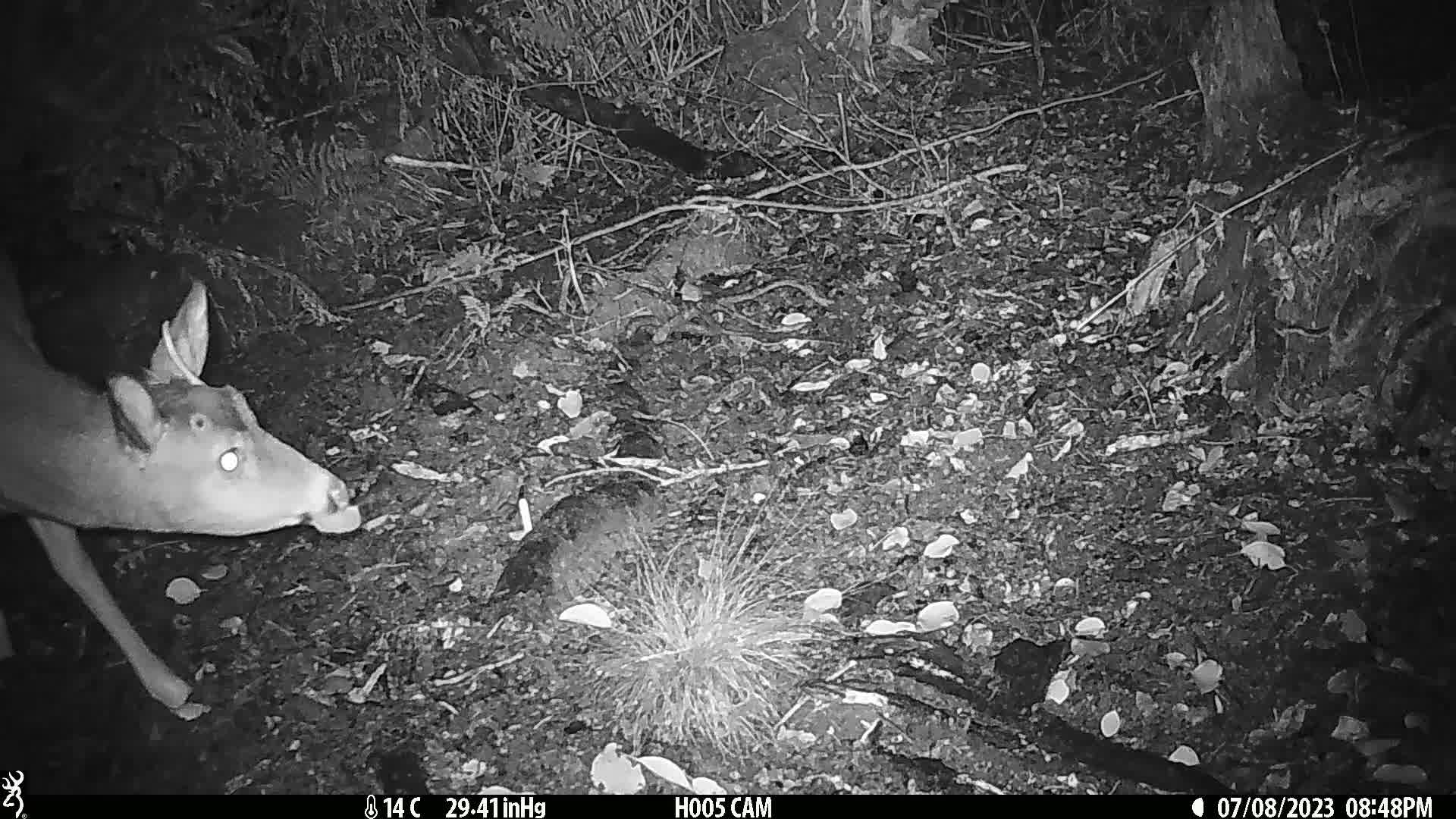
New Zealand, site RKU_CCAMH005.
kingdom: Animalia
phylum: Chordata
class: Mammalia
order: Artiodactyla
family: Cervidae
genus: Odocoileus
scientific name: Odocoileus virginianus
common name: white-tailed deer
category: white tailed deer